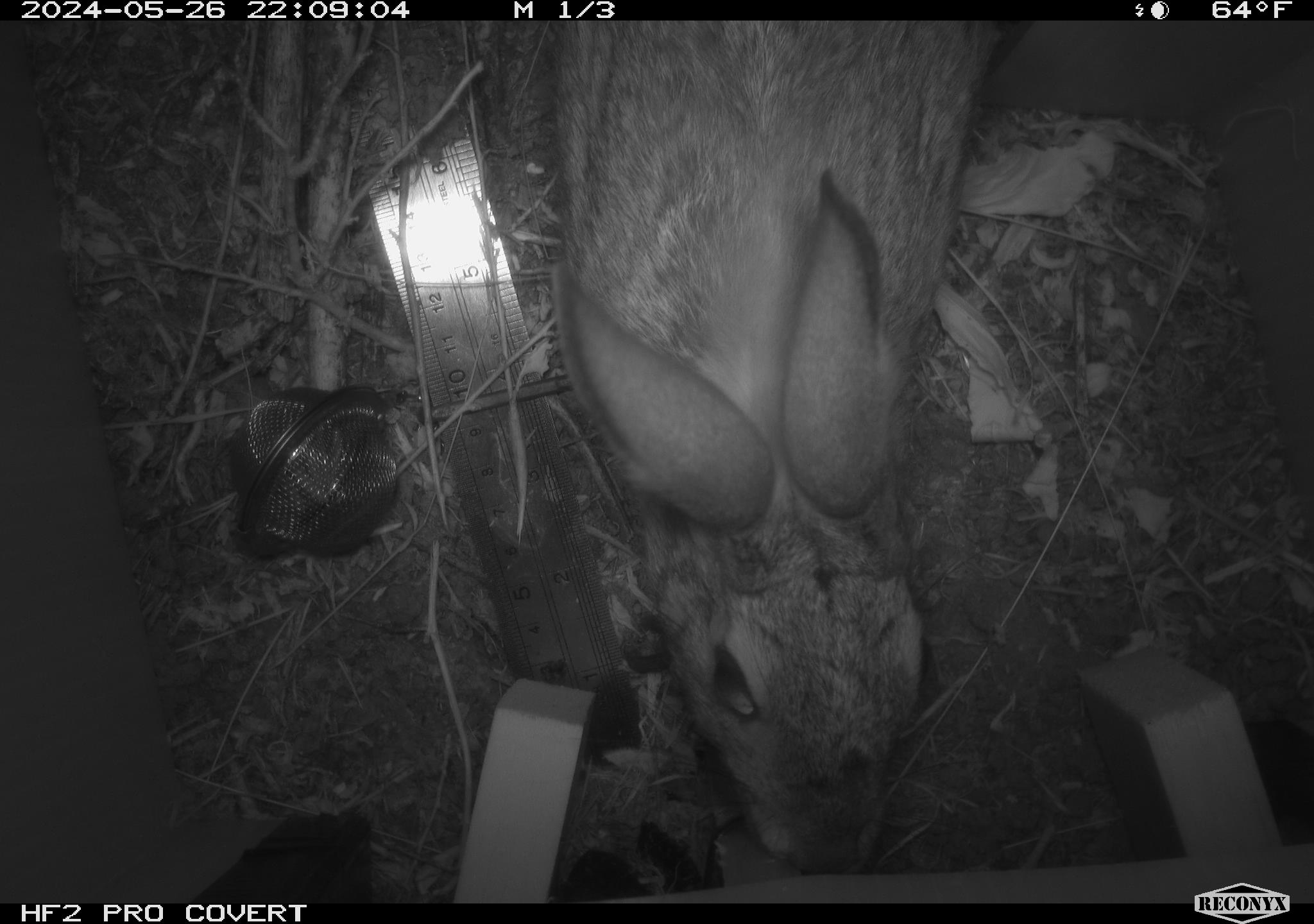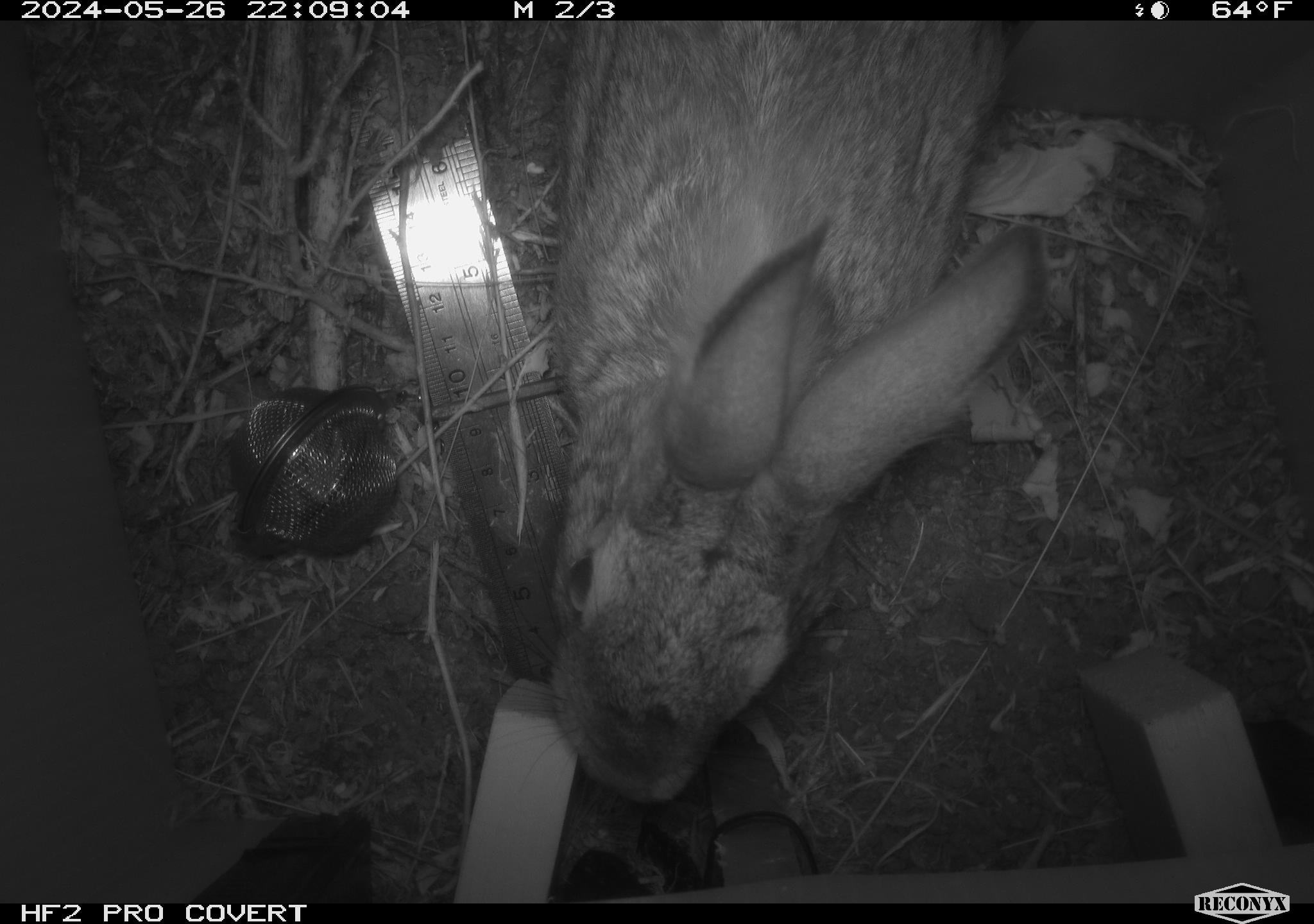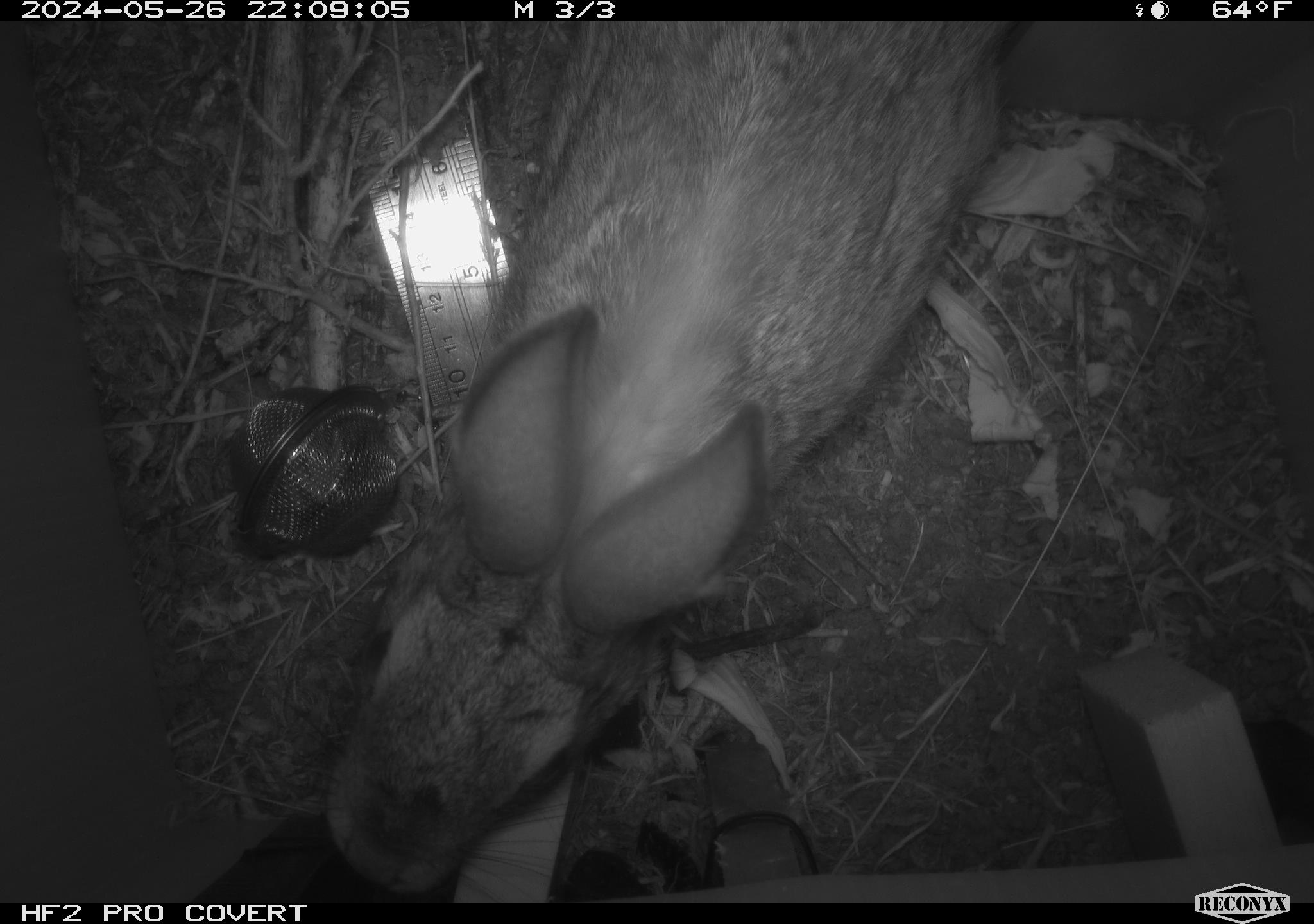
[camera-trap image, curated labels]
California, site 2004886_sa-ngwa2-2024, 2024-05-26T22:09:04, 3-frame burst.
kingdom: Animalia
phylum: Chordata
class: Mammalia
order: Lagomorpha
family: Leporidae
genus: Sylvilagus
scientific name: Sylvilagus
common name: cottontail rabbits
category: sylvilagus species